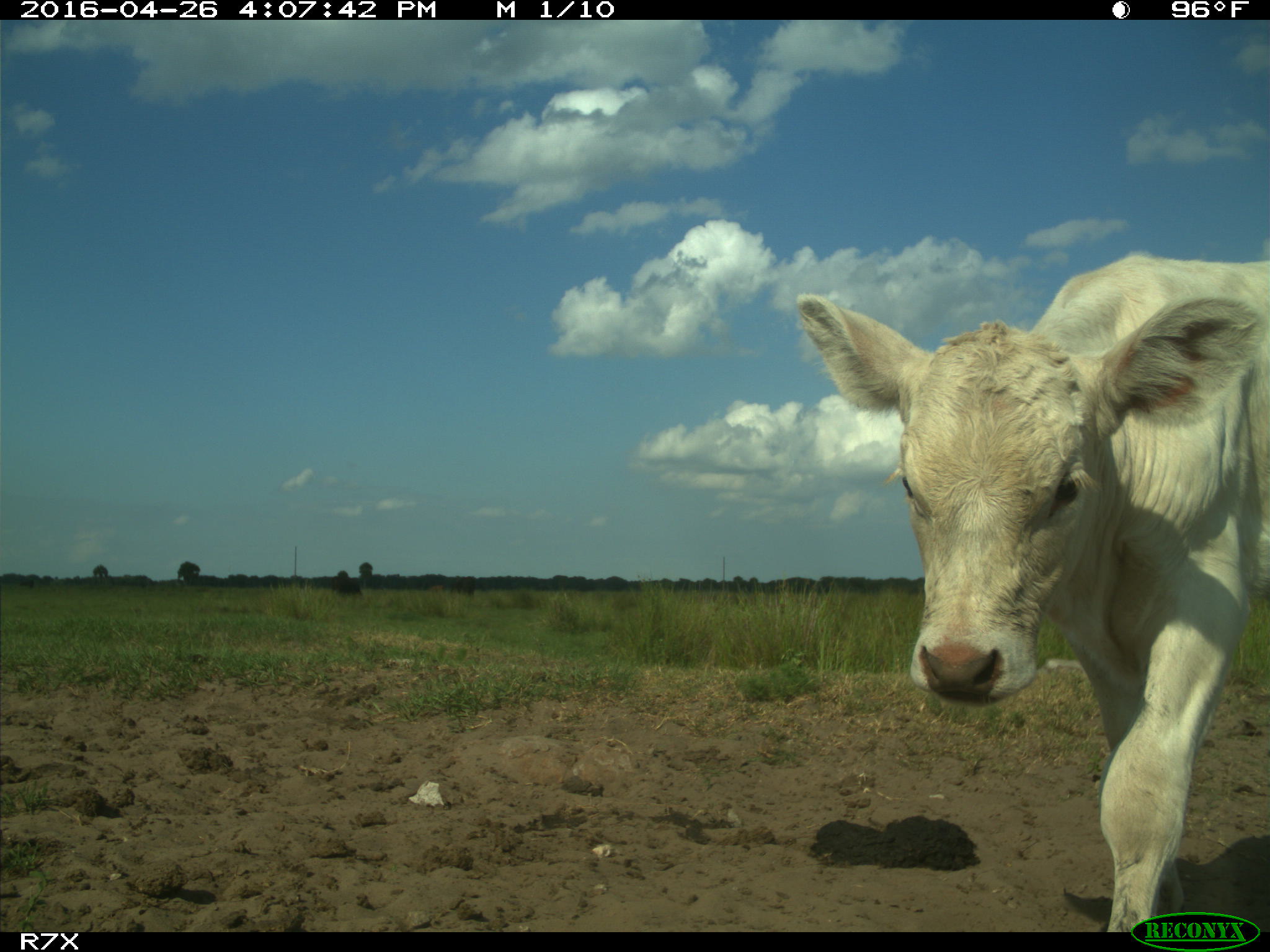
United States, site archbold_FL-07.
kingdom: Animalia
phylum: Chordata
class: Mammalia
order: Artiodactyla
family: Bovidae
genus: Bos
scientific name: Bos taurus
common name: domestic cow